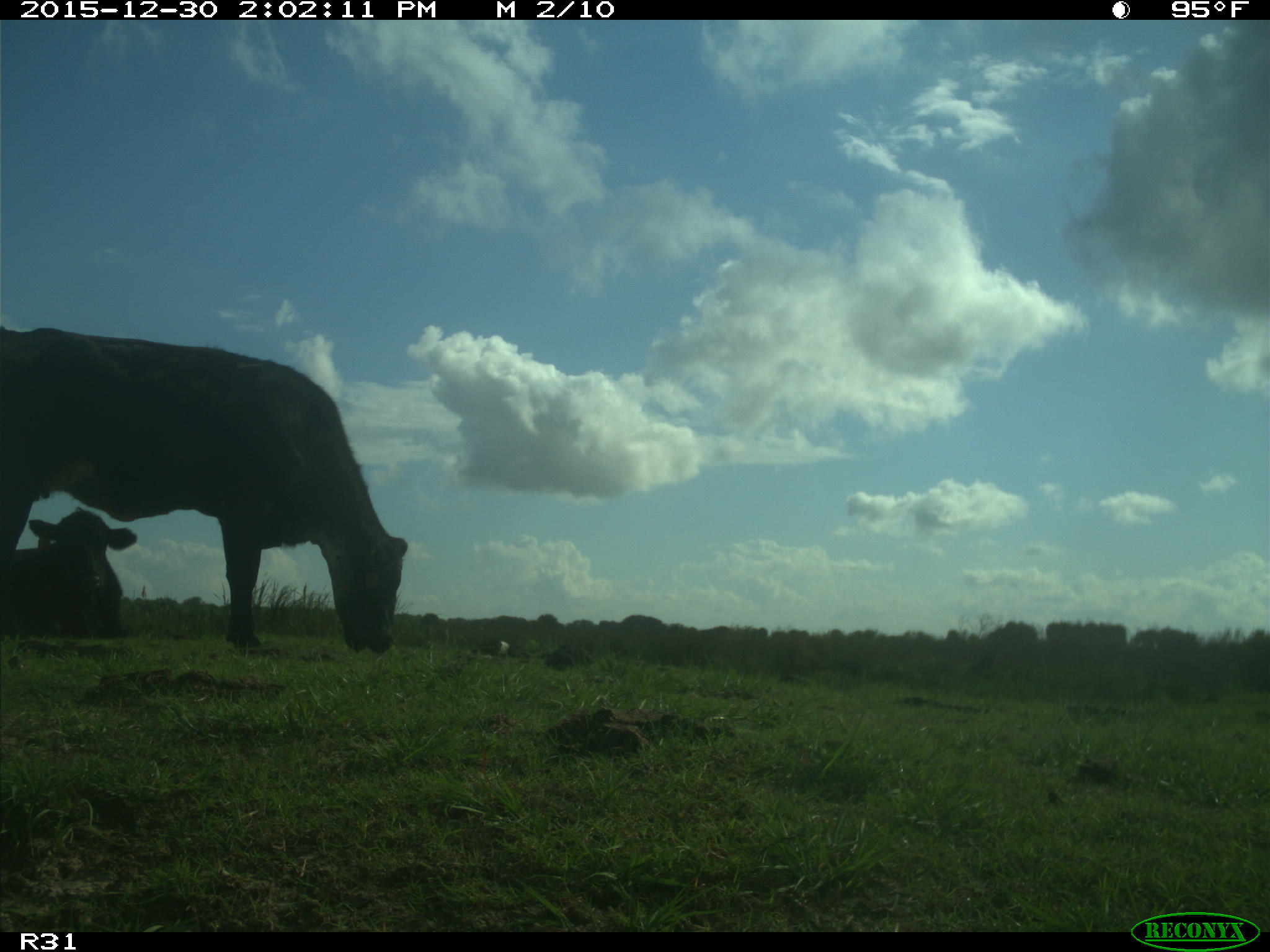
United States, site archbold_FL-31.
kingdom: Animalia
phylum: Chordata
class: Mammalia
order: Artiodactyla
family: Bovidae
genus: Bos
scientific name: Bos taurus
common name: domestic cow